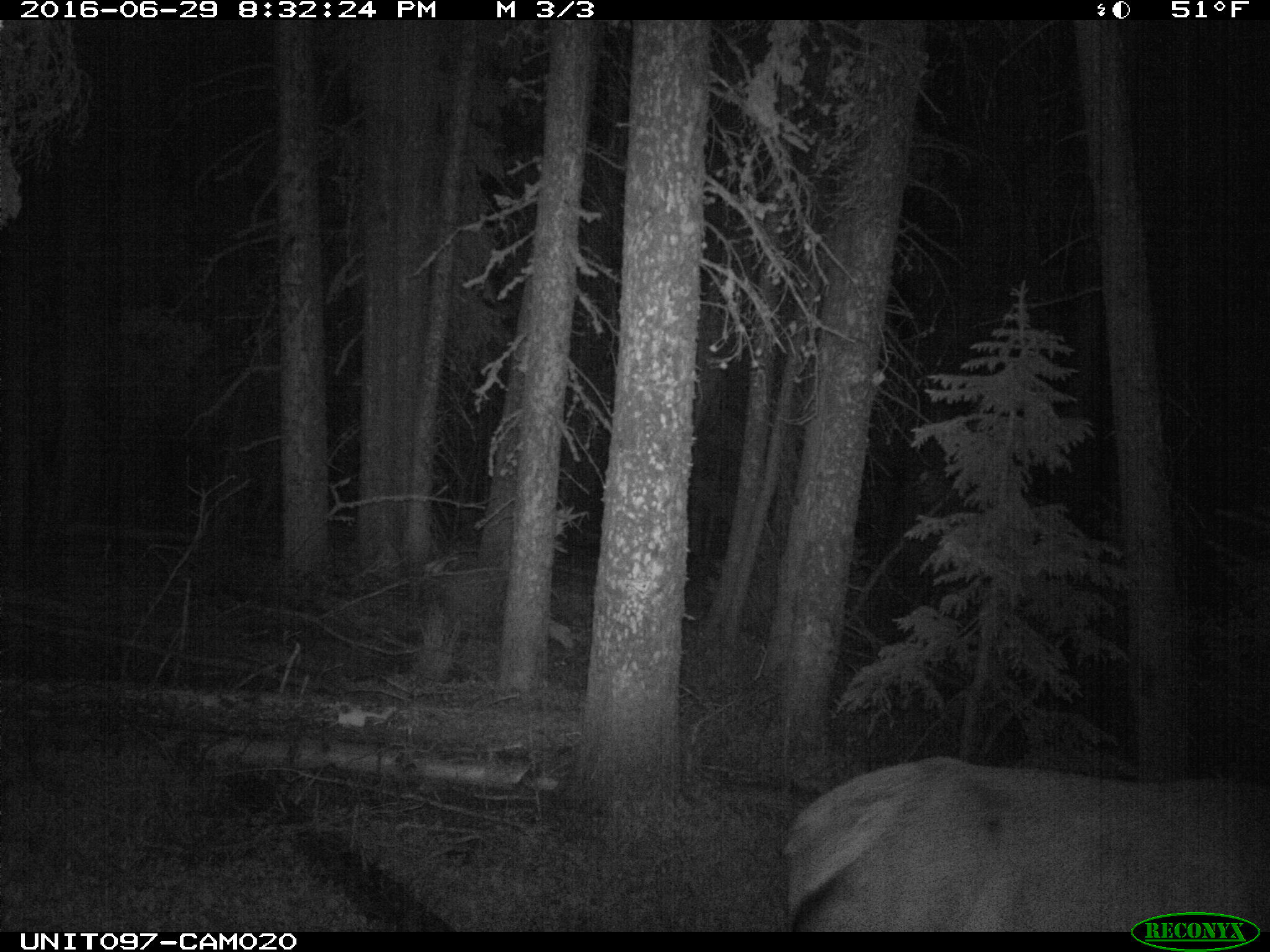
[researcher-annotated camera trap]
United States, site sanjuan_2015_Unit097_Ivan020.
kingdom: Animalia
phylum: Chordata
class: Mammalia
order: Artiodactyla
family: Cervidae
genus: Cervus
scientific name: Cervus elaphus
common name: red deer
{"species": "Cervus elaphus (red deer)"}